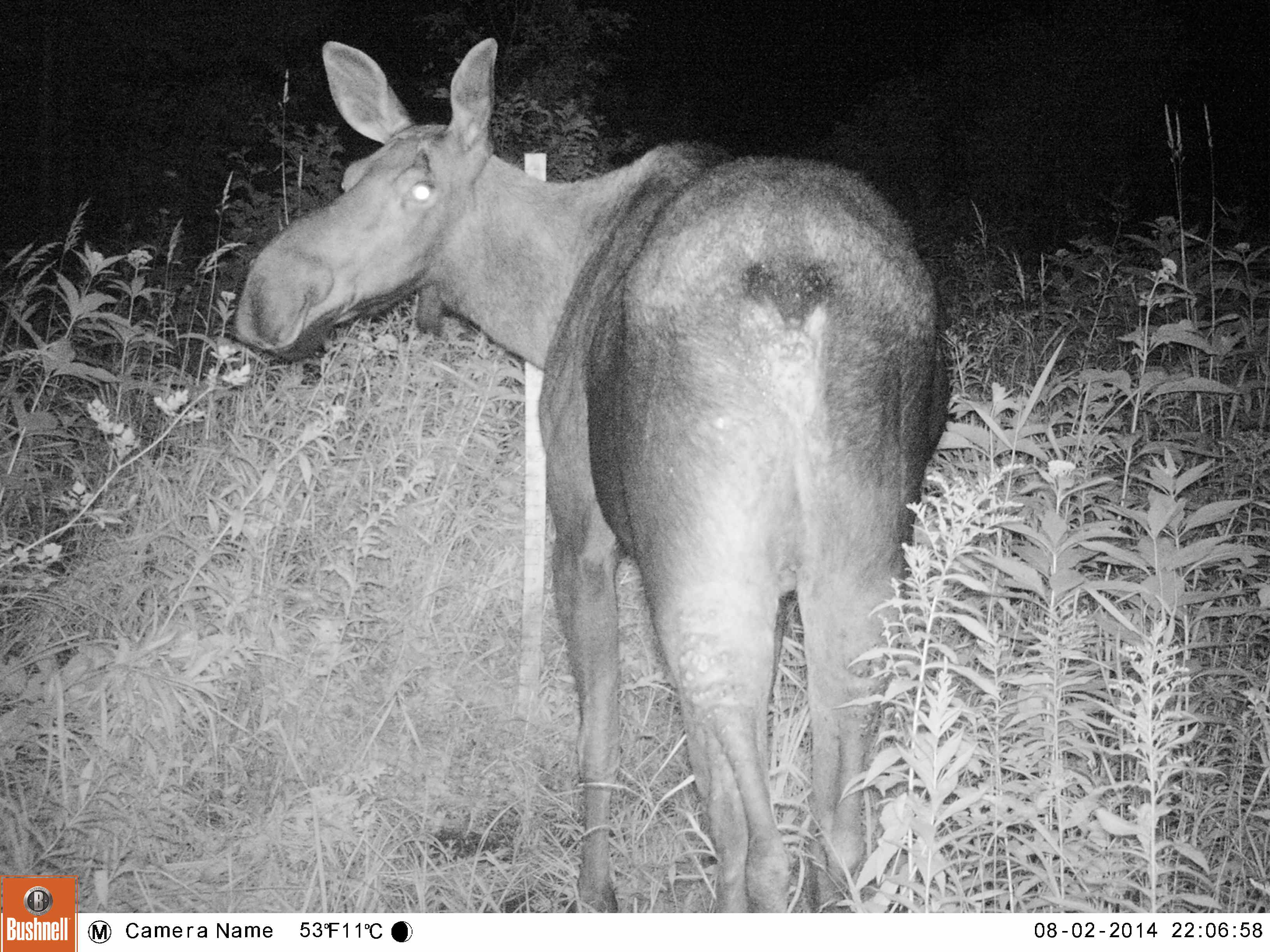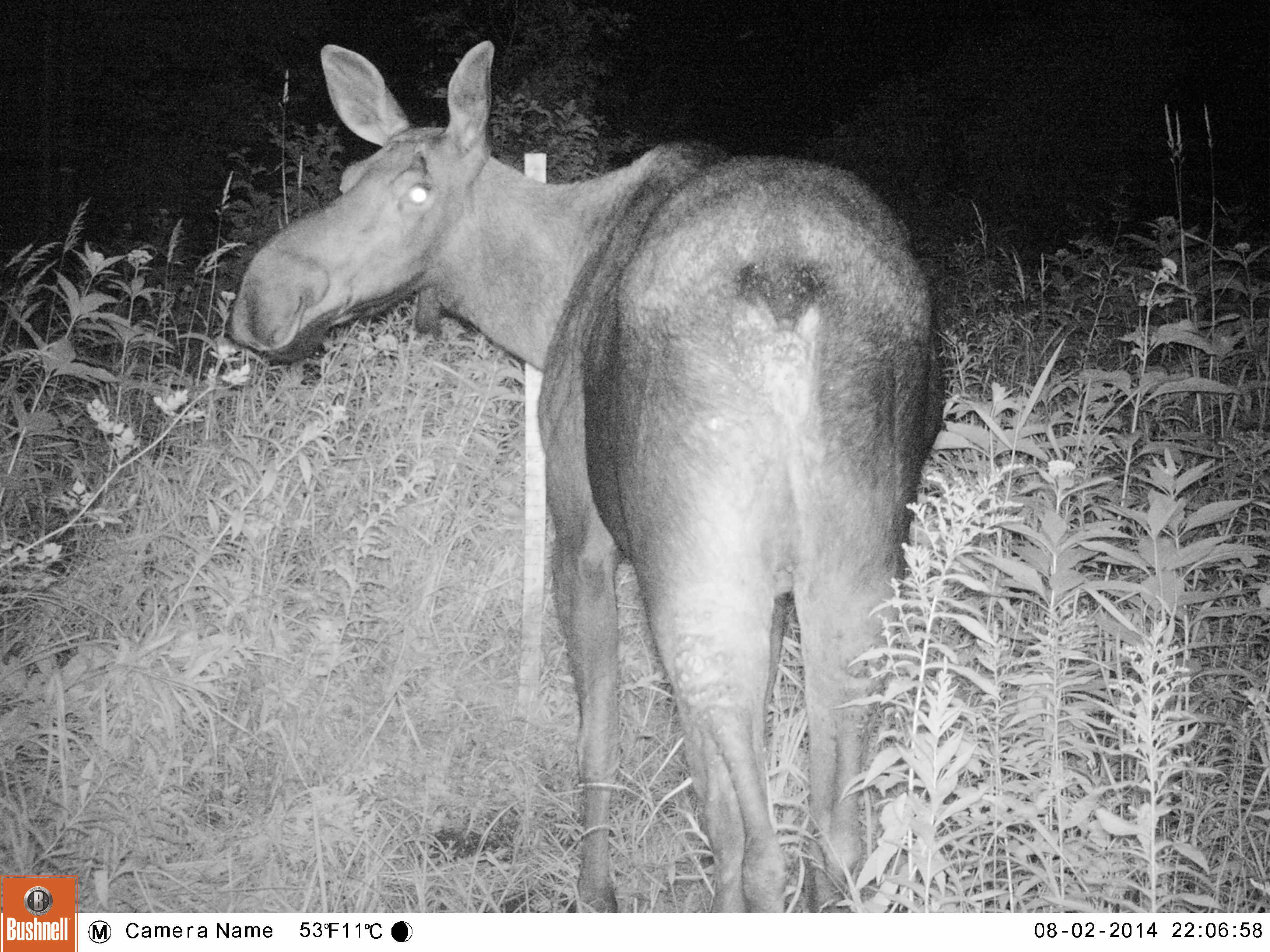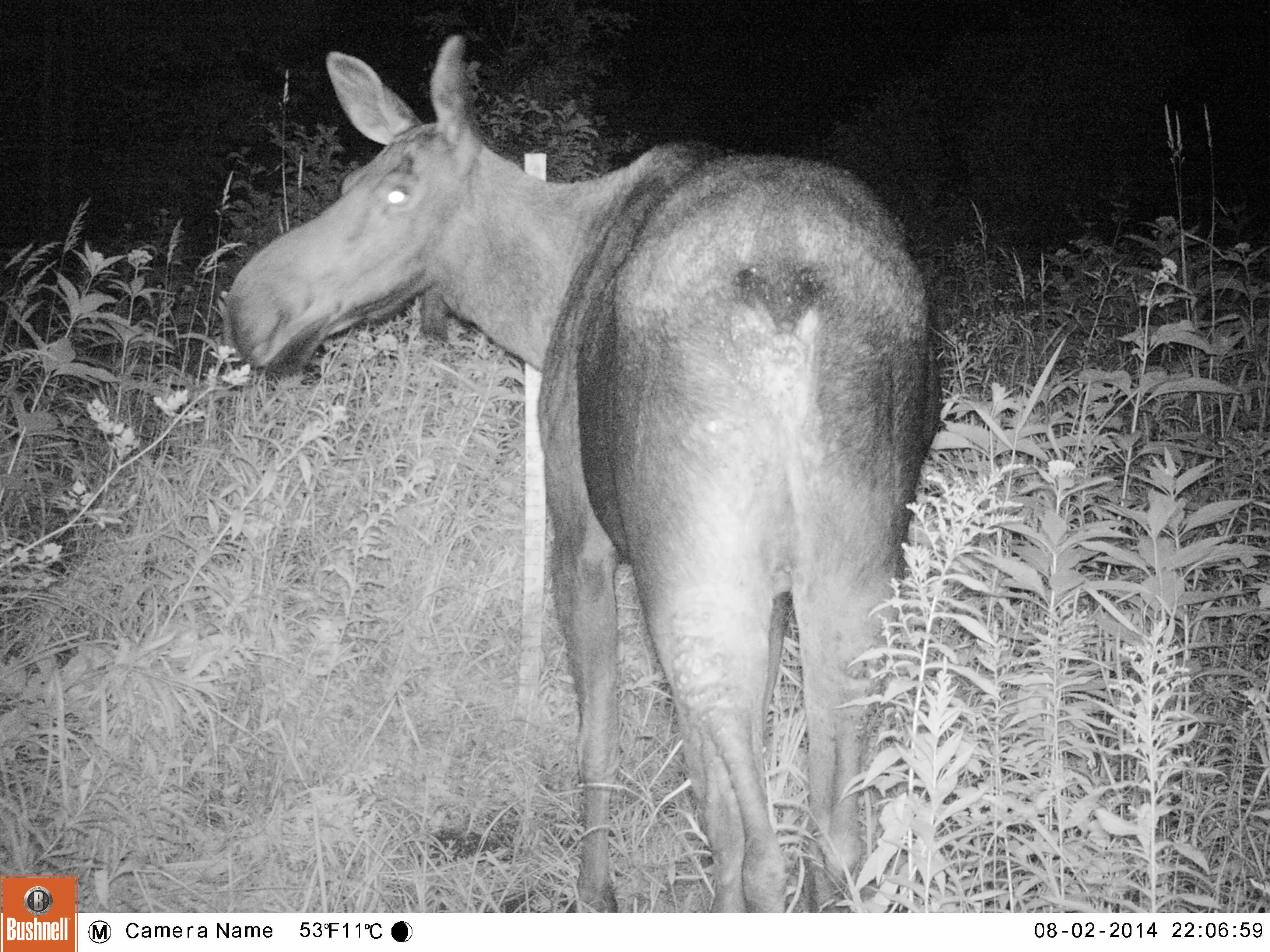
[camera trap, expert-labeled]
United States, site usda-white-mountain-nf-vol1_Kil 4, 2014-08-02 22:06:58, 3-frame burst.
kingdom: Animalia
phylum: Chordata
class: Mammalia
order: Artiodactyla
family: Cervidae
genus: Alces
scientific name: Alces alces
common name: moose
Moose (Alces alces).